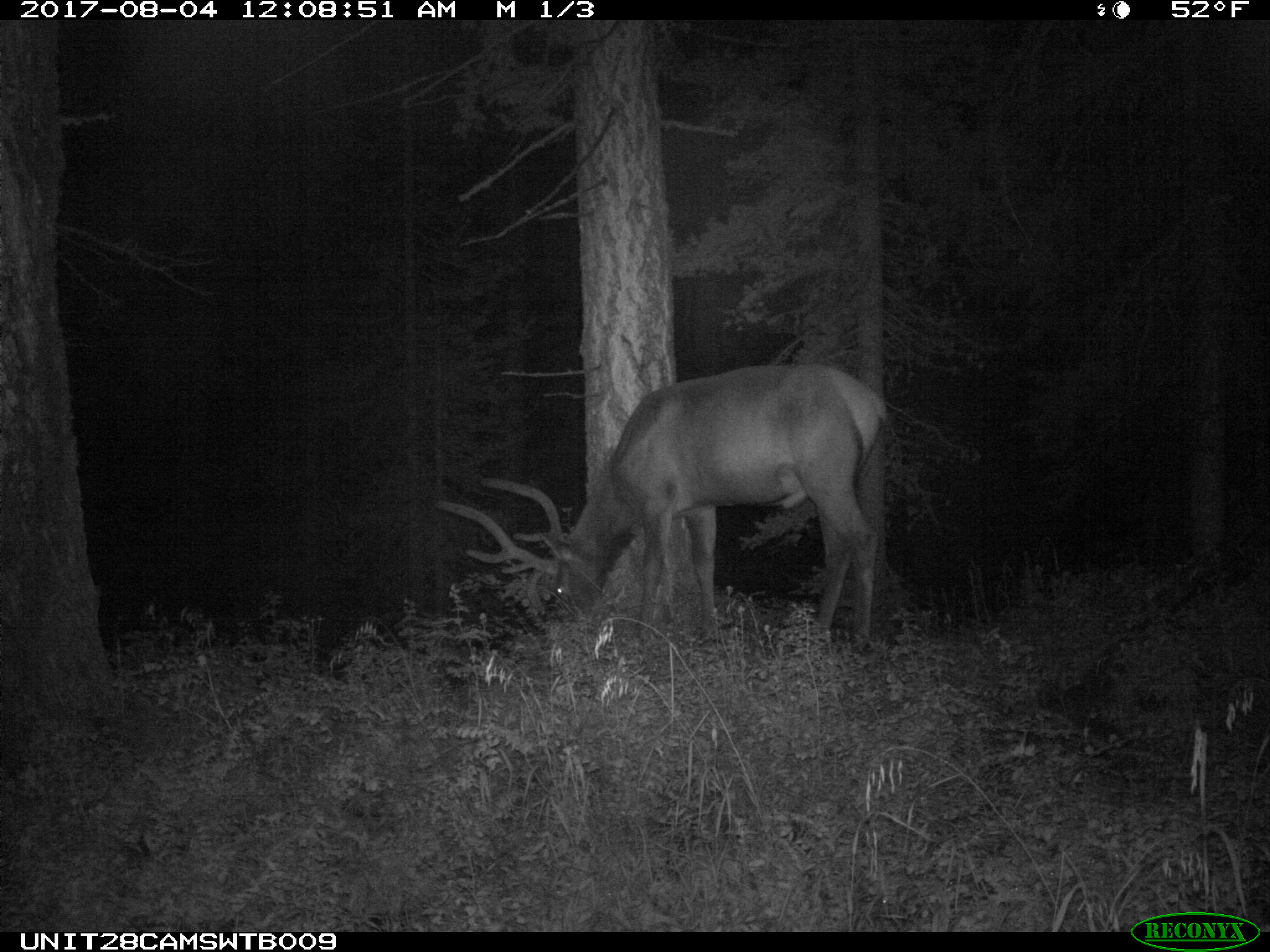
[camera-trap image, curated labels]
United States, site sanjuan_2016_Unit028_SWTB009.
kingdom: Animalia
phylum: Chordata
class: Mammalia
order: Artiodactyla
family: Cervidae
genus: Cervus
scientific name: Cervus elaphus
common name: red deer